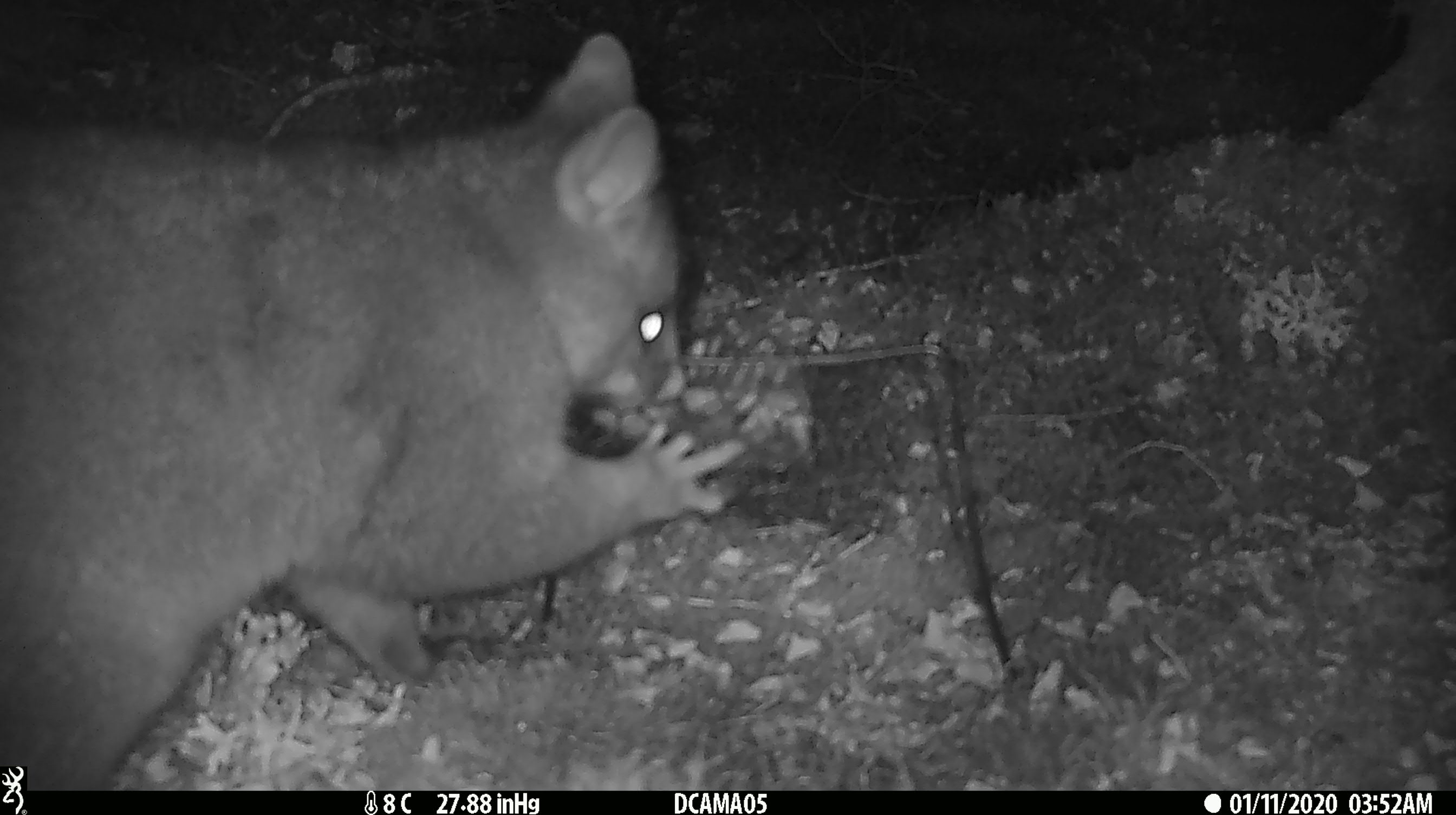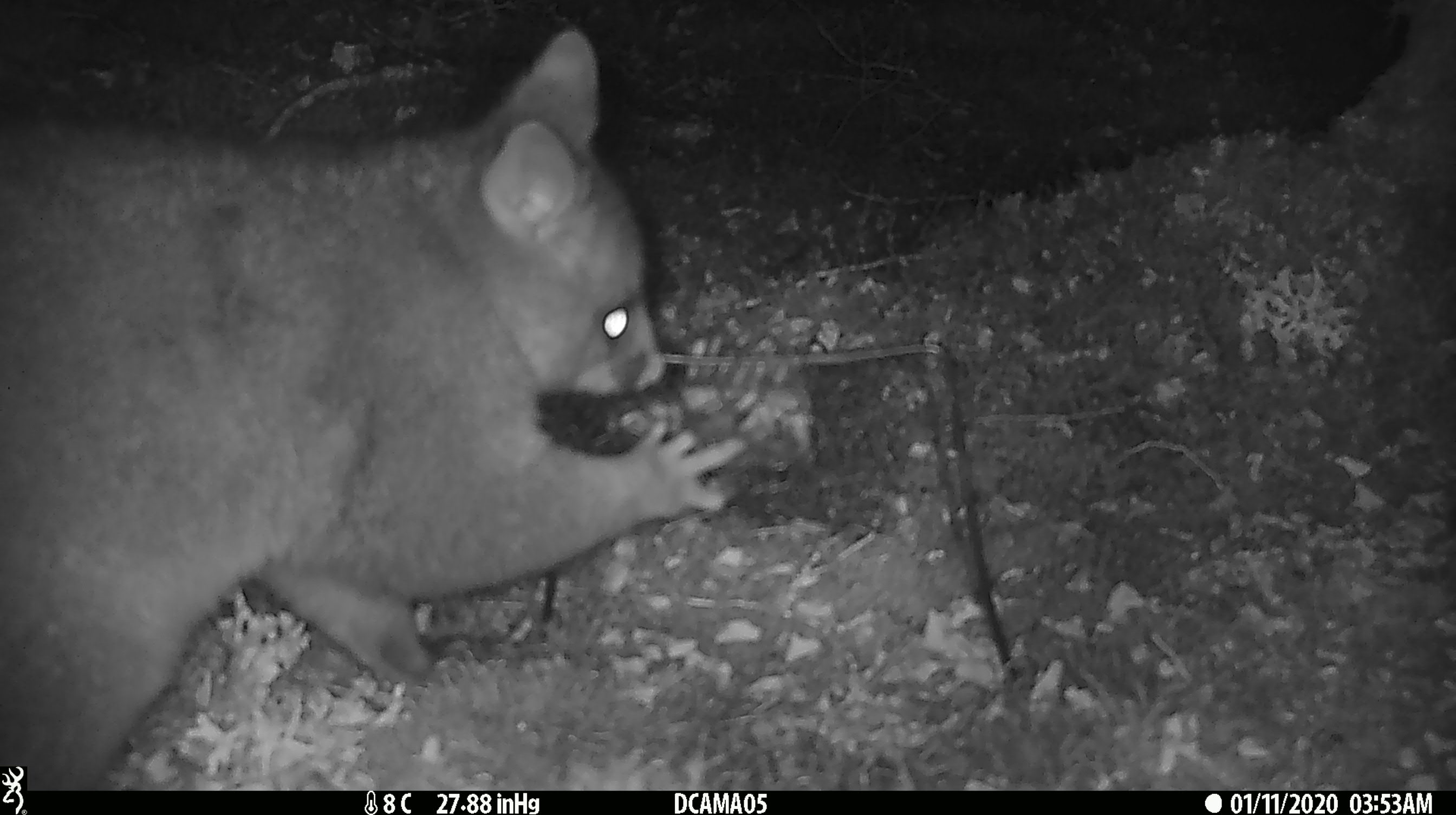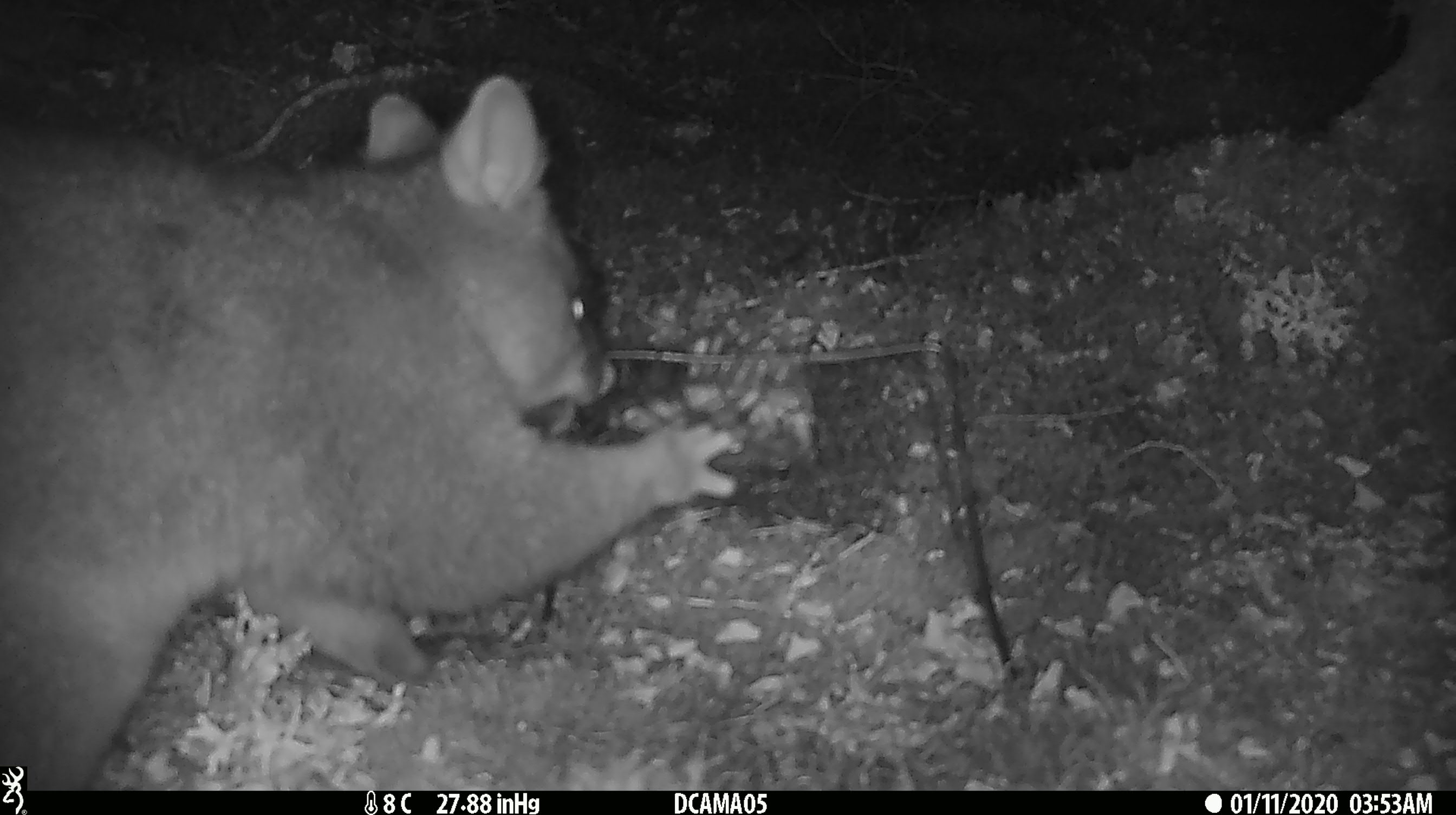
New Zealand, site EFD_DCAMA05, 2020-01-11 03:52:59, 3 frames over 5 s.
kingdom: Animalia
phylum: Chordata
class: Mammalia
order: Diprotodontia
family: Phalangeridae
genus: Trichosurus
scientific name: Trichosurus vulpecula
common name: common brushtail possum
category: possum